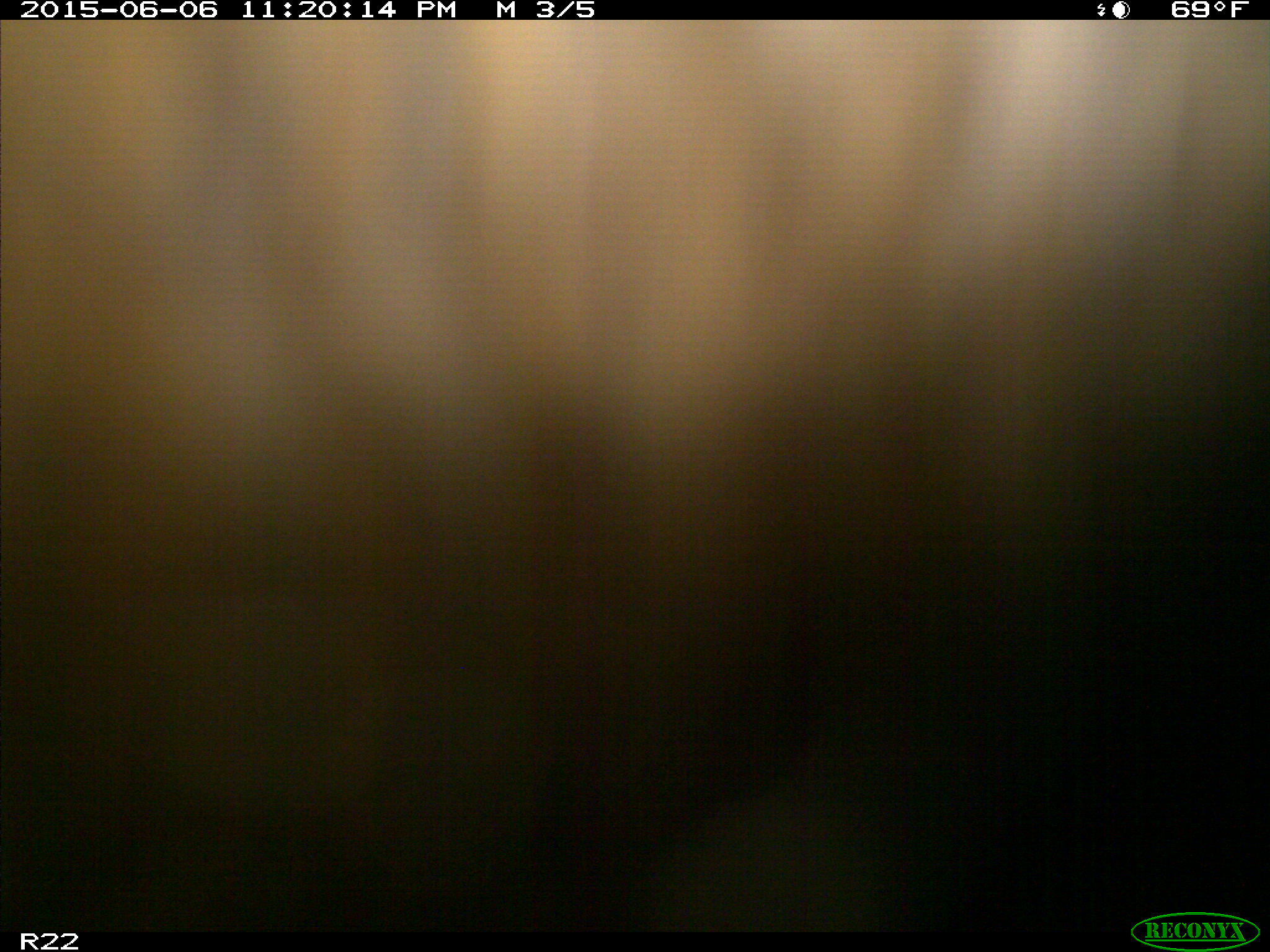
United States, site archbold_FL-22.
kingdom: Animalia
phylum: Chordata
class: Mammalia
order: Artiodactyla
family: Bovidae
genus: Bos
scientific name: Bos taurus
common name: domestic cow